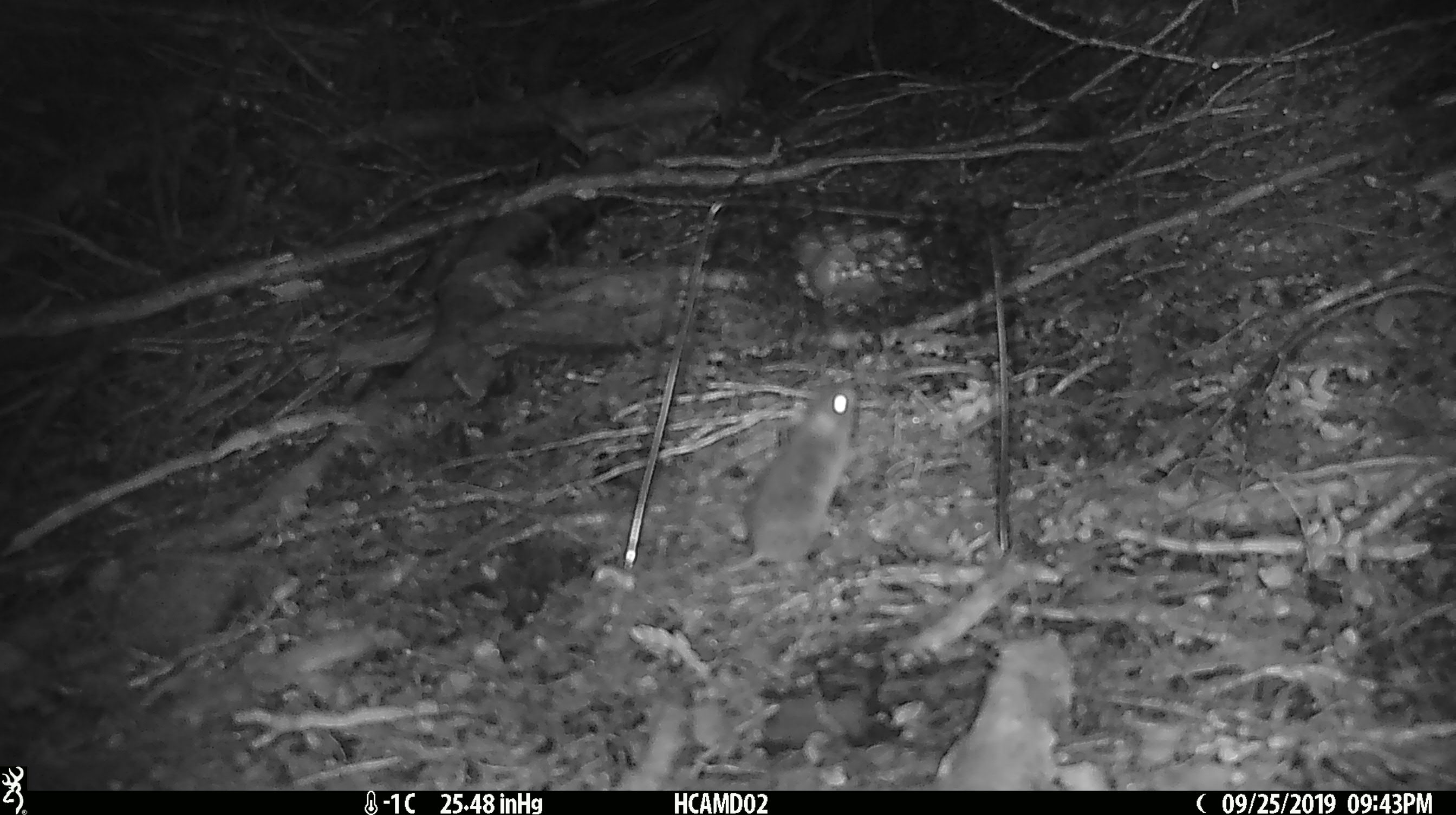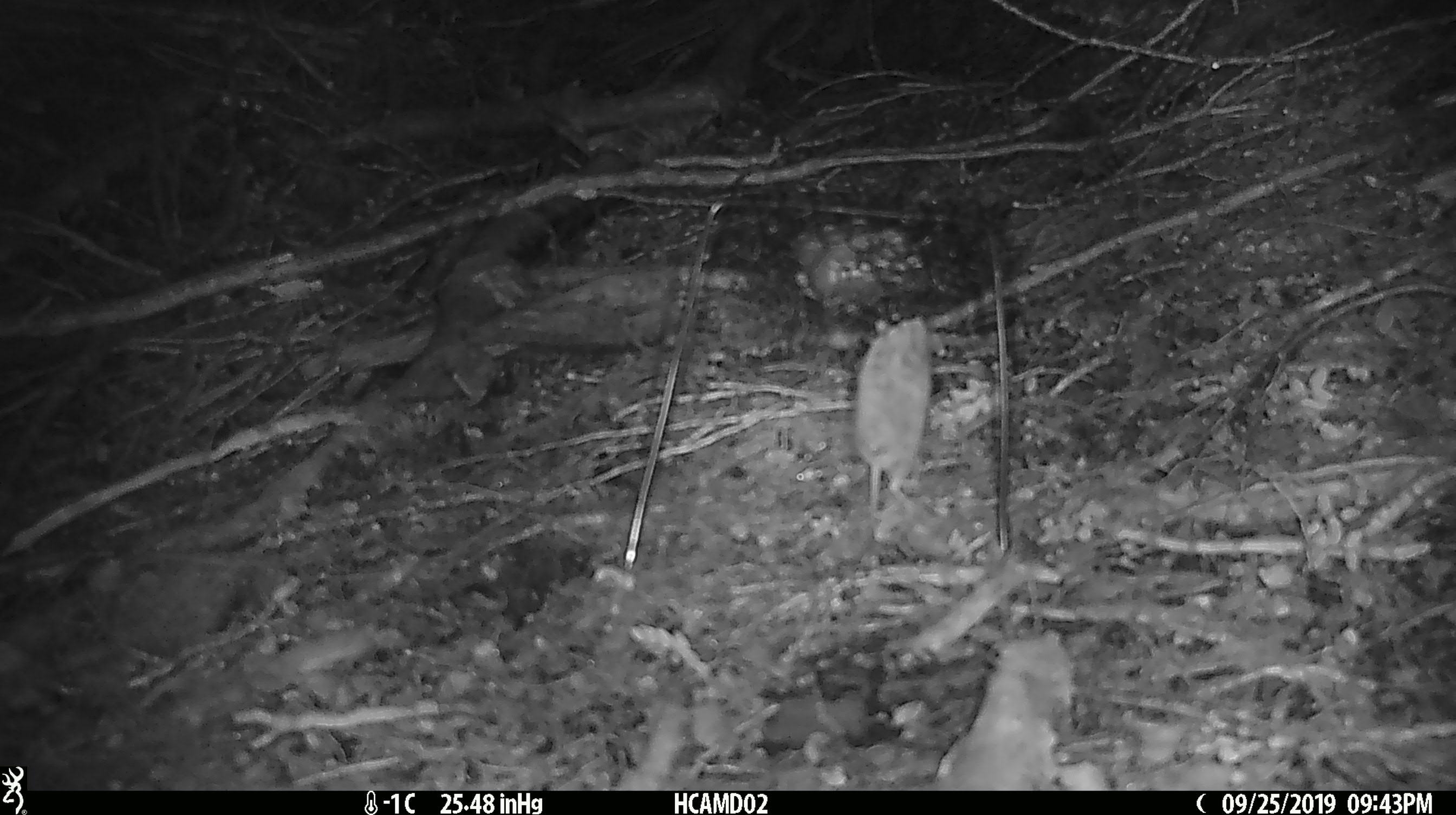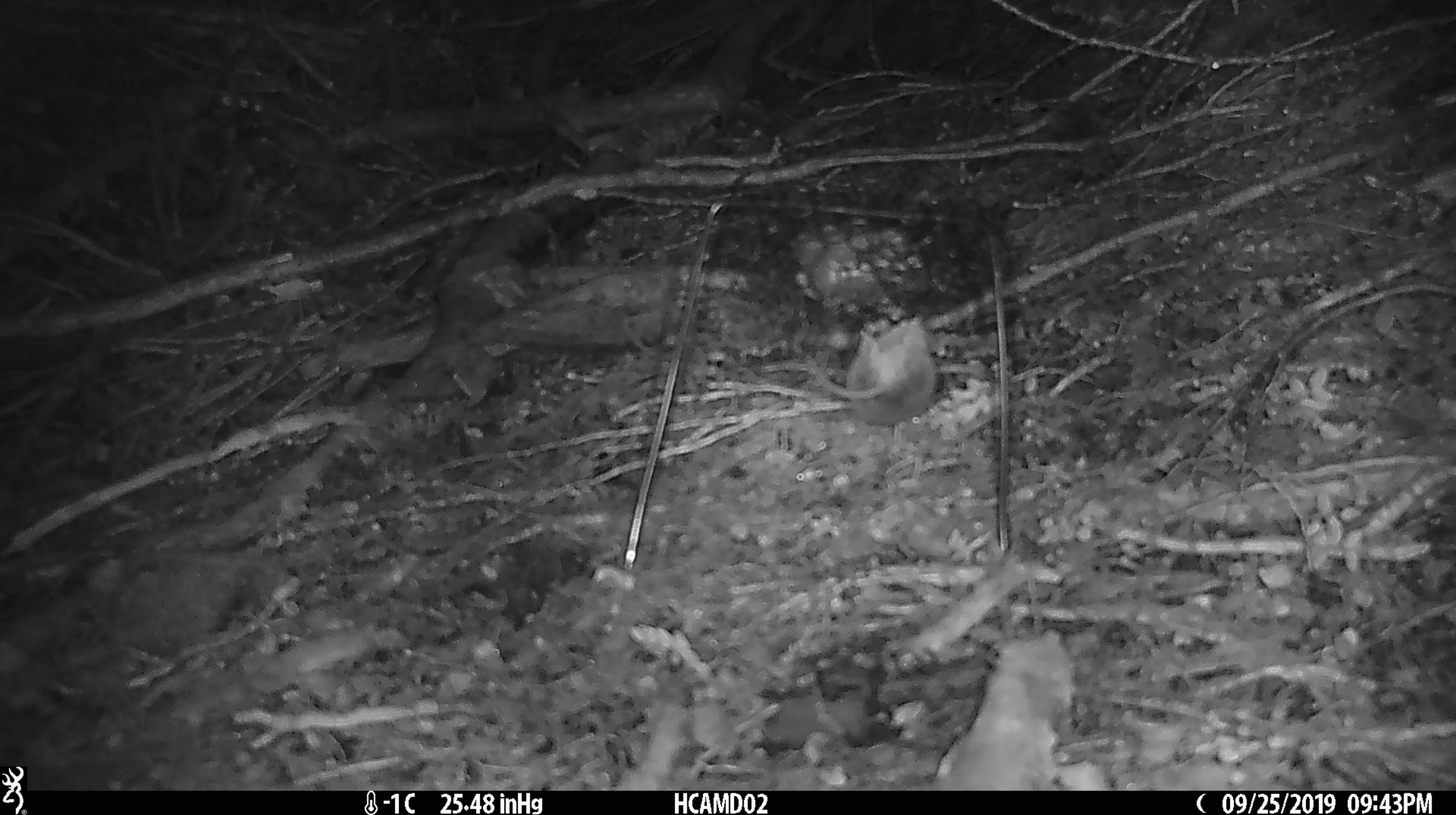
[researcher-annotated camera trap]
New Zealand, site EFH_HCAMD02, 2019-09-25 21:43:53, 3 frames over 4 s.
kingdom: Animalia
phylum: Chordata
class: Mammalia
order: Rodentia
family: Muridae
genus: Mus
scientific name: Mus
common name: mouse